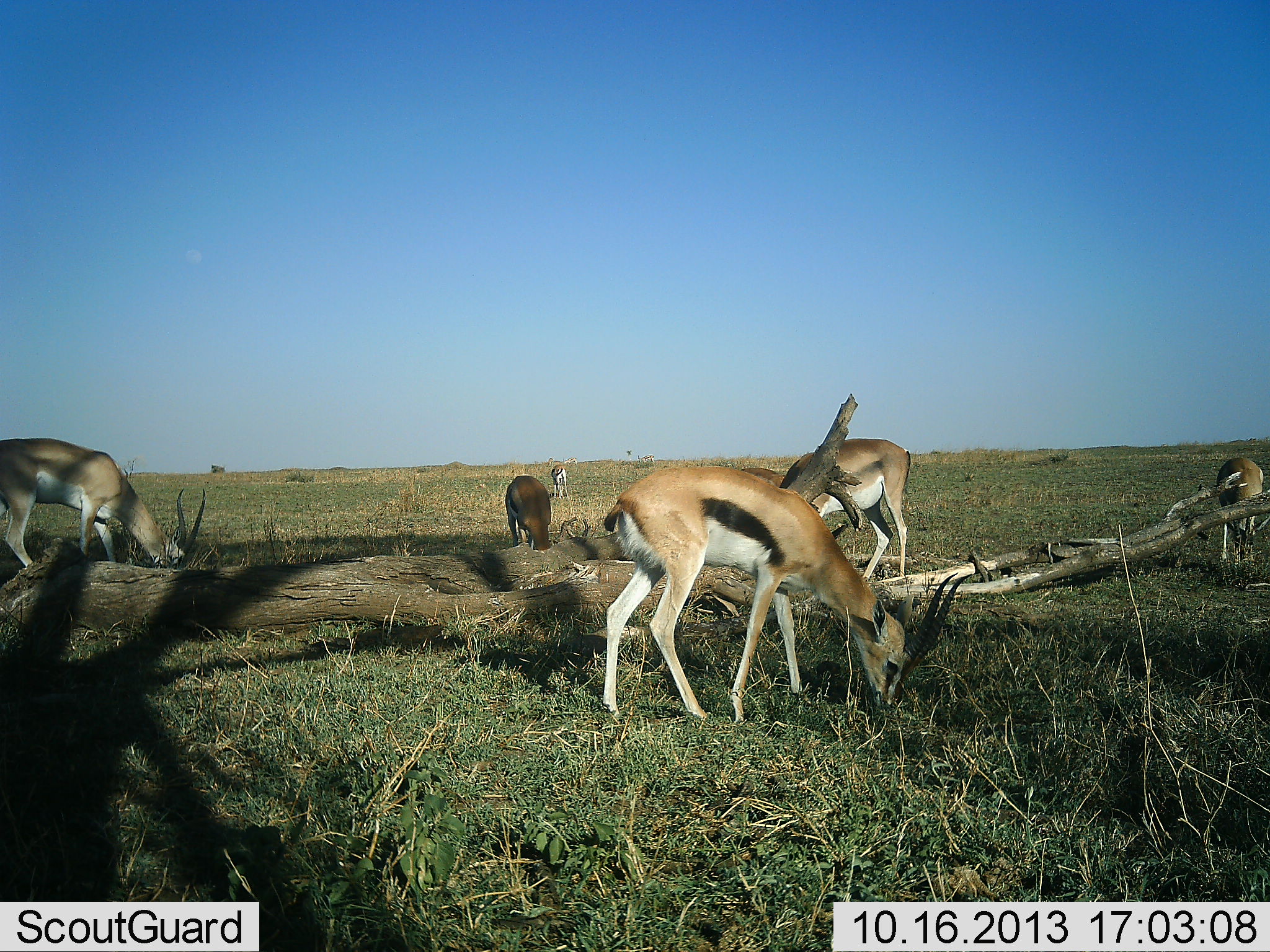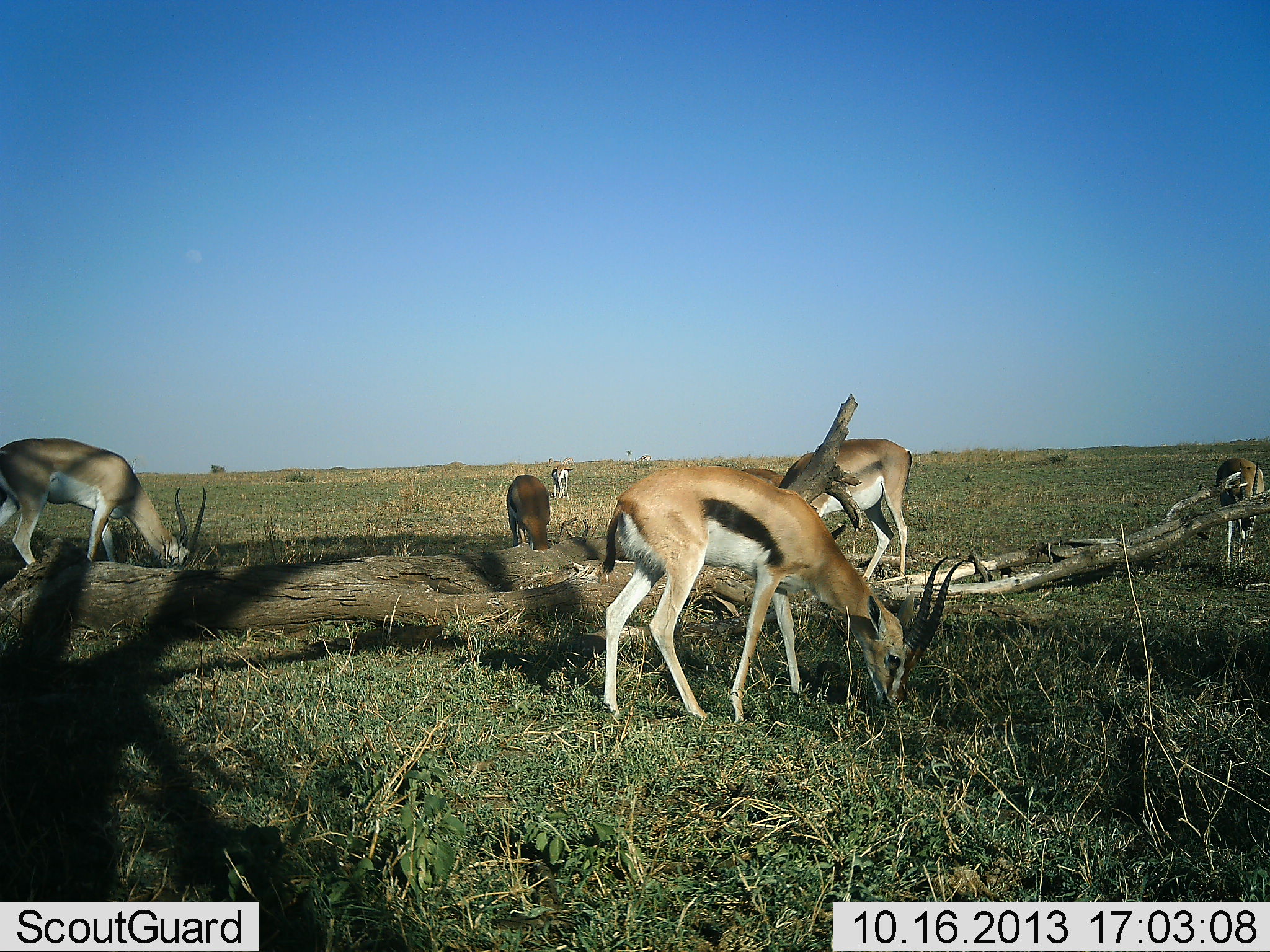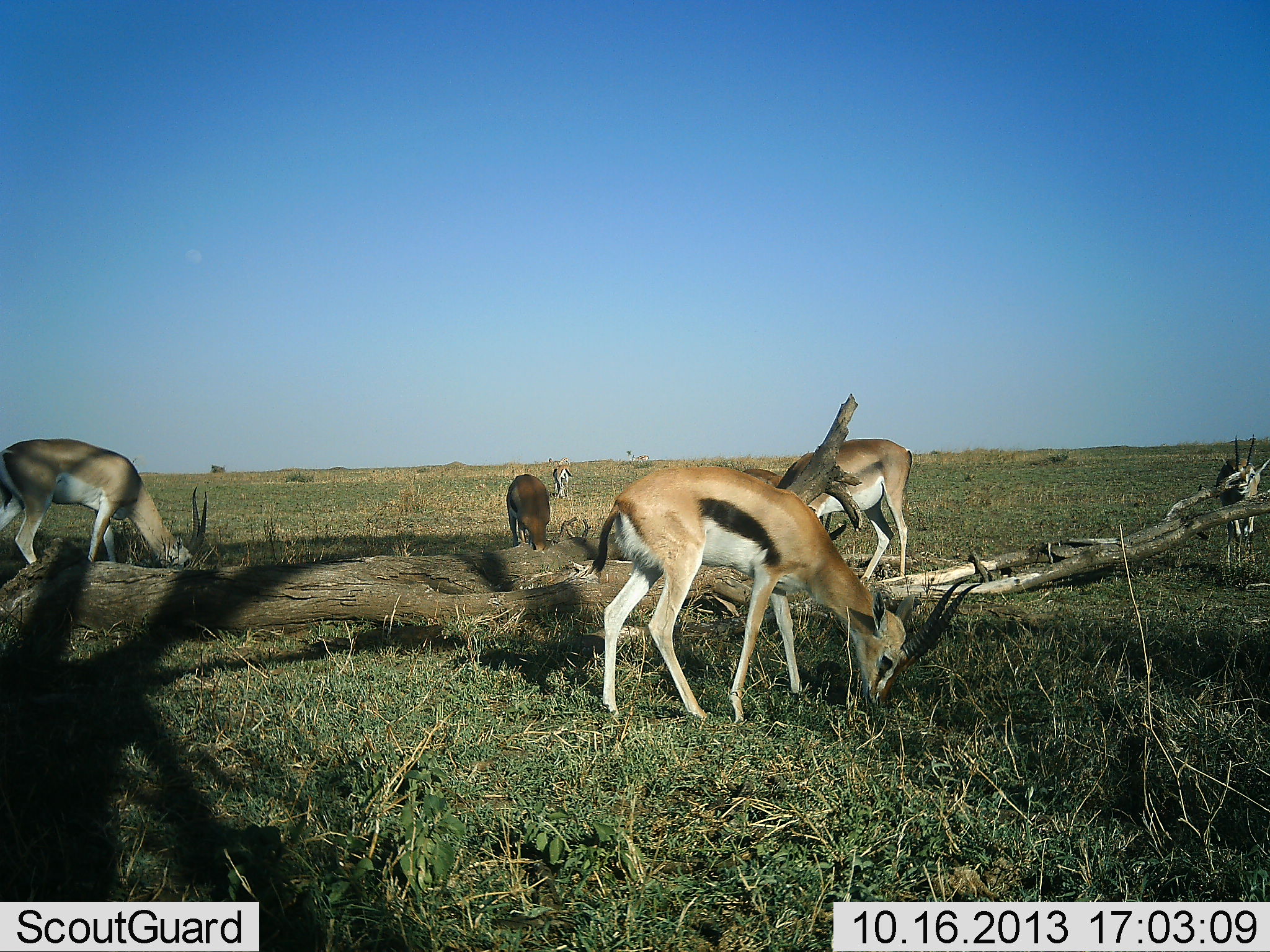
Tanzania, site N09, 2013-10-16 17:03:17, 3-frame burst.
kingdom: Animalia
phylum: Chordata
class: Mammalia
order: Artiodactyla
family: Bovidae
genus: Eudorcas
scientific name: Eudorcas thomsonii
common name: thomson's gazelle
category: gazellethomsons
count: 6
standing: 13%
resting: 0%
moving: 7%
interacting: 0%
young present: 0%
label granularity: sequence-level